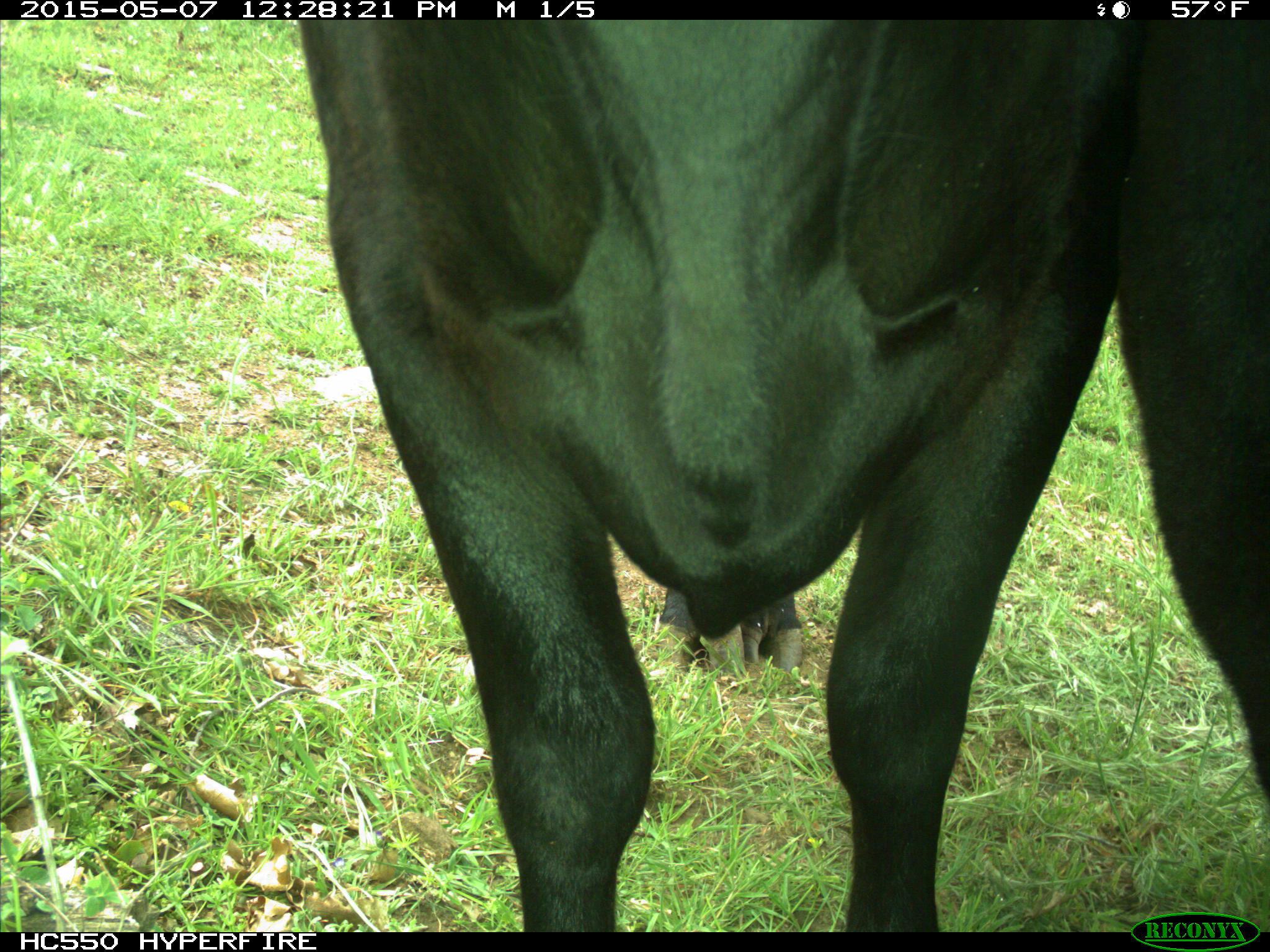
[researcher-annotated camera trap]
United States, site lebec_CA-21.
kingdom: Animalia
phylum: Chordata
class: Mammalia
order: Artiodactyla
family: Bovidae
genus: Bos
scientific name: Bos taurus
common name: domestic cow